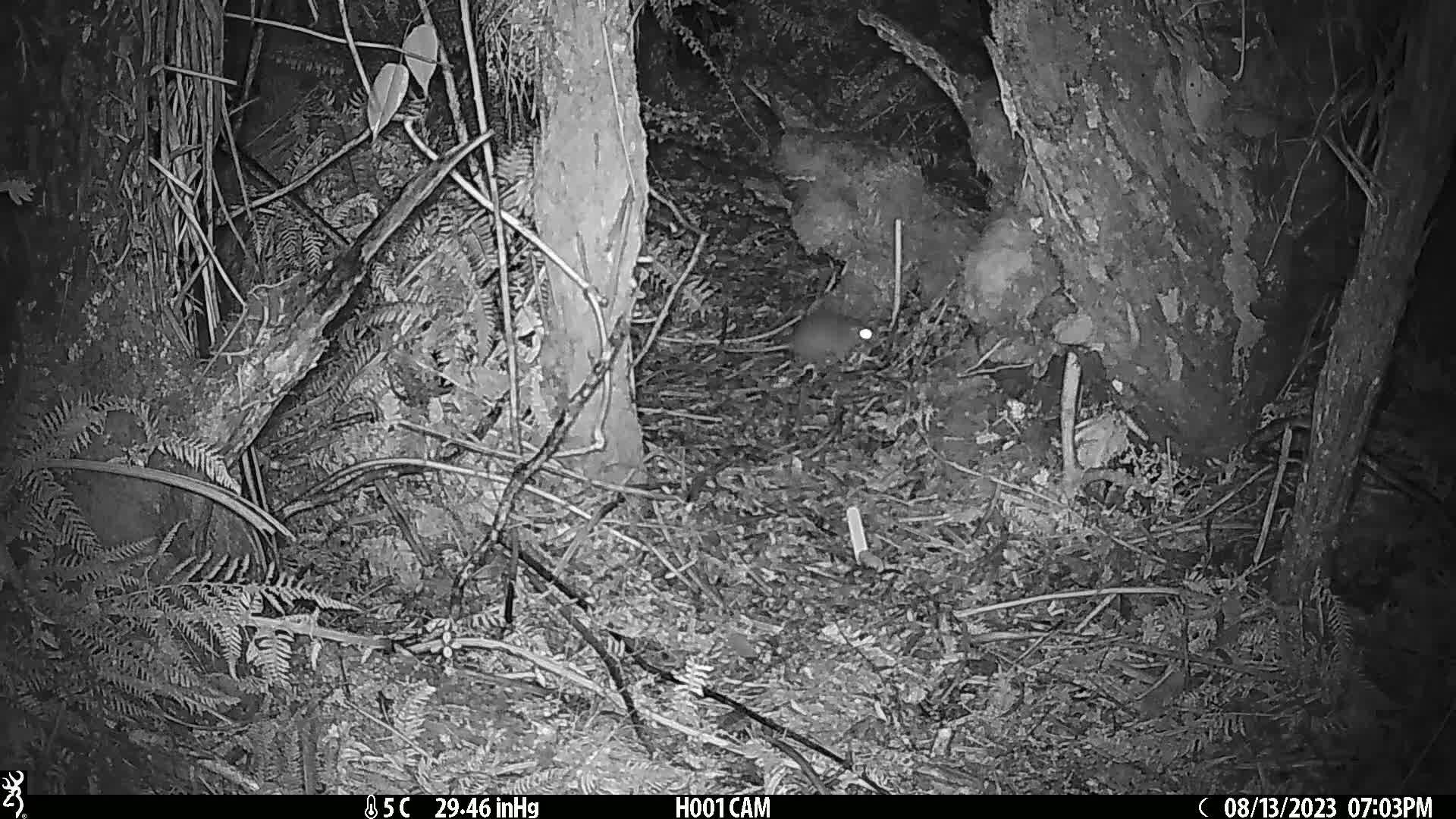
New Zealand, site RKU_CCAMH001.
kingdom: Animalia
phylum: Chordata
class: Mammalia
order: Rodentia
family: Muridae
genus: Rattus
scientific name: Rattus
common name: rat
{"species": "rat (Rattus)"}